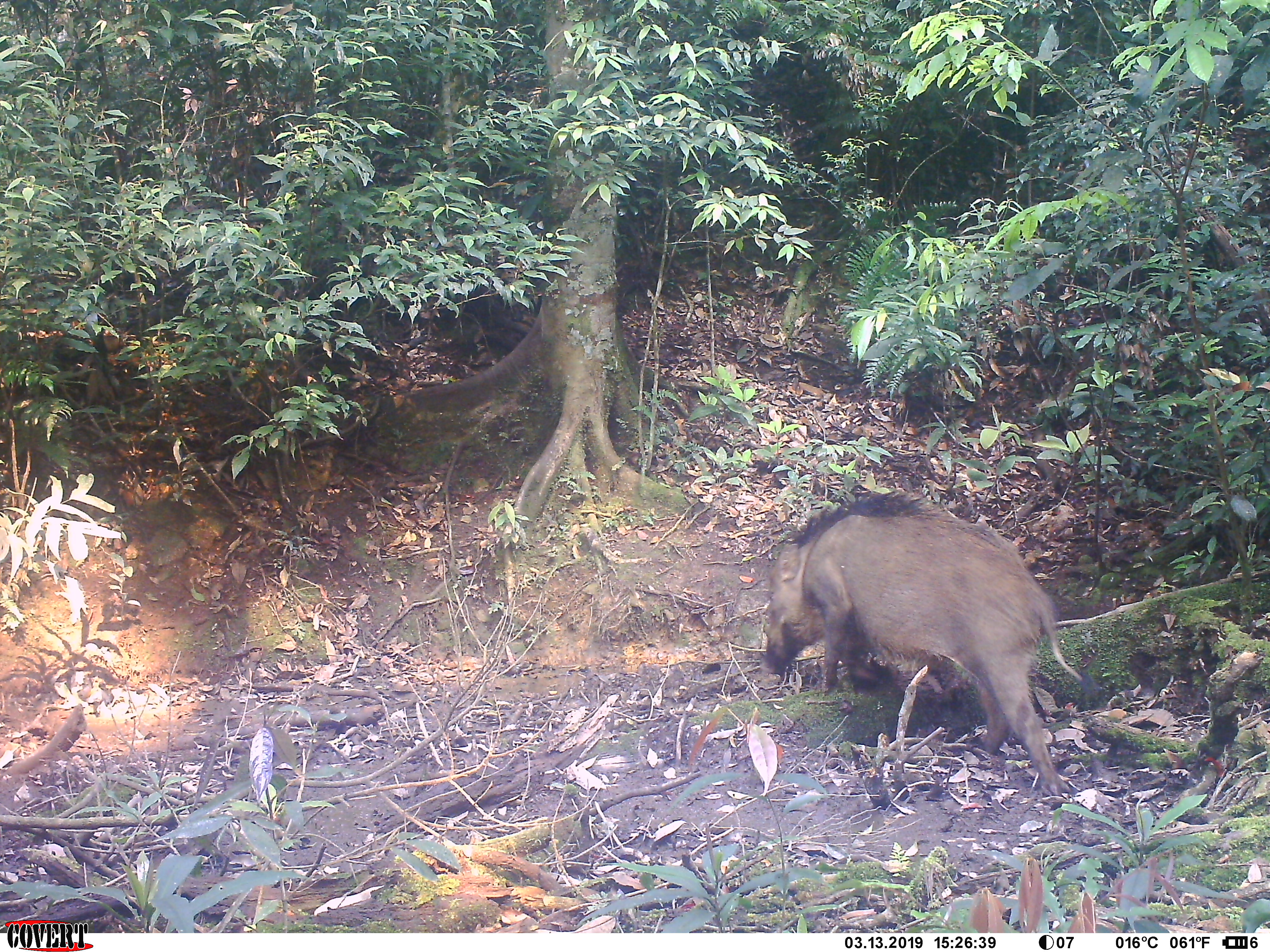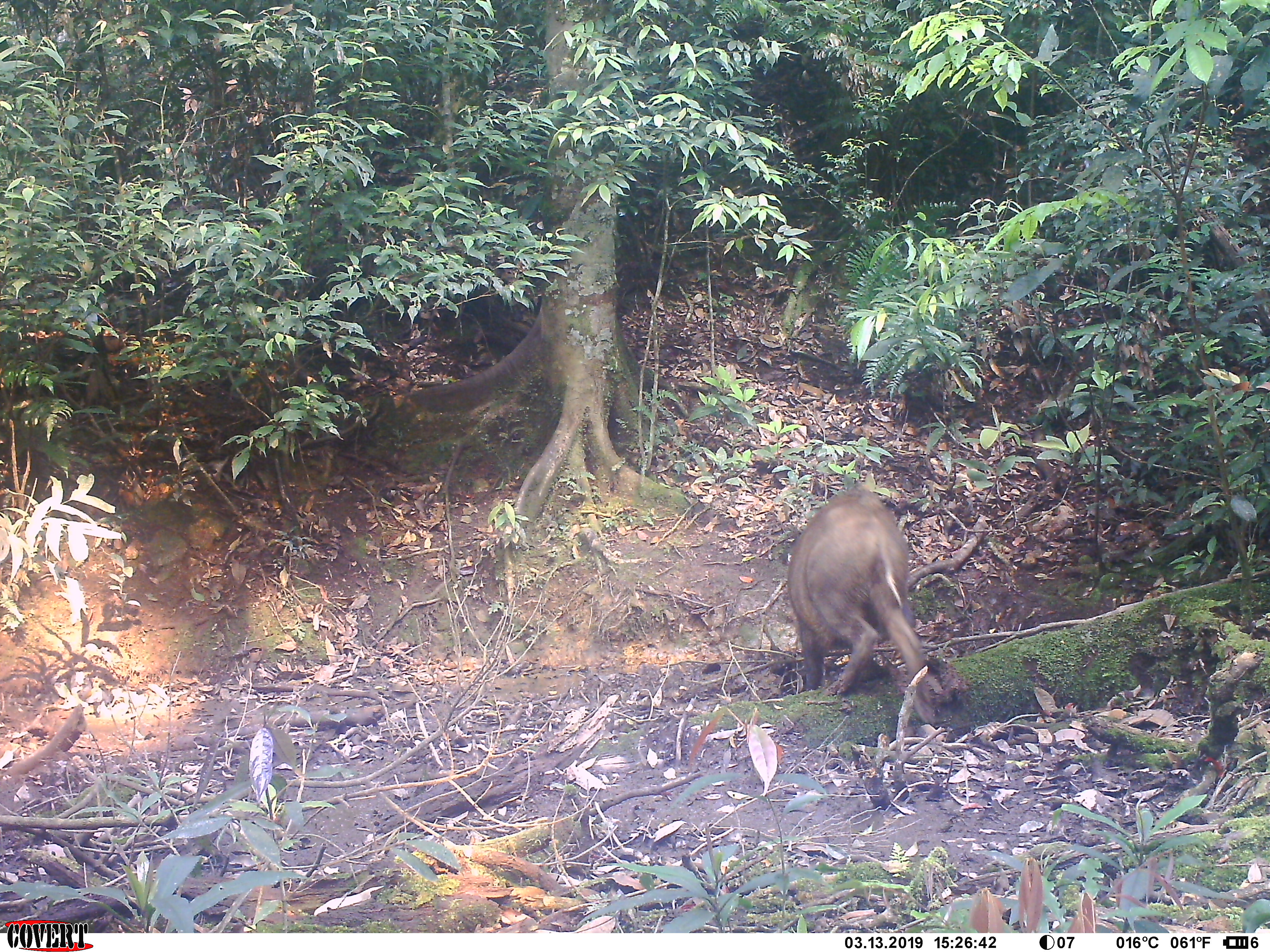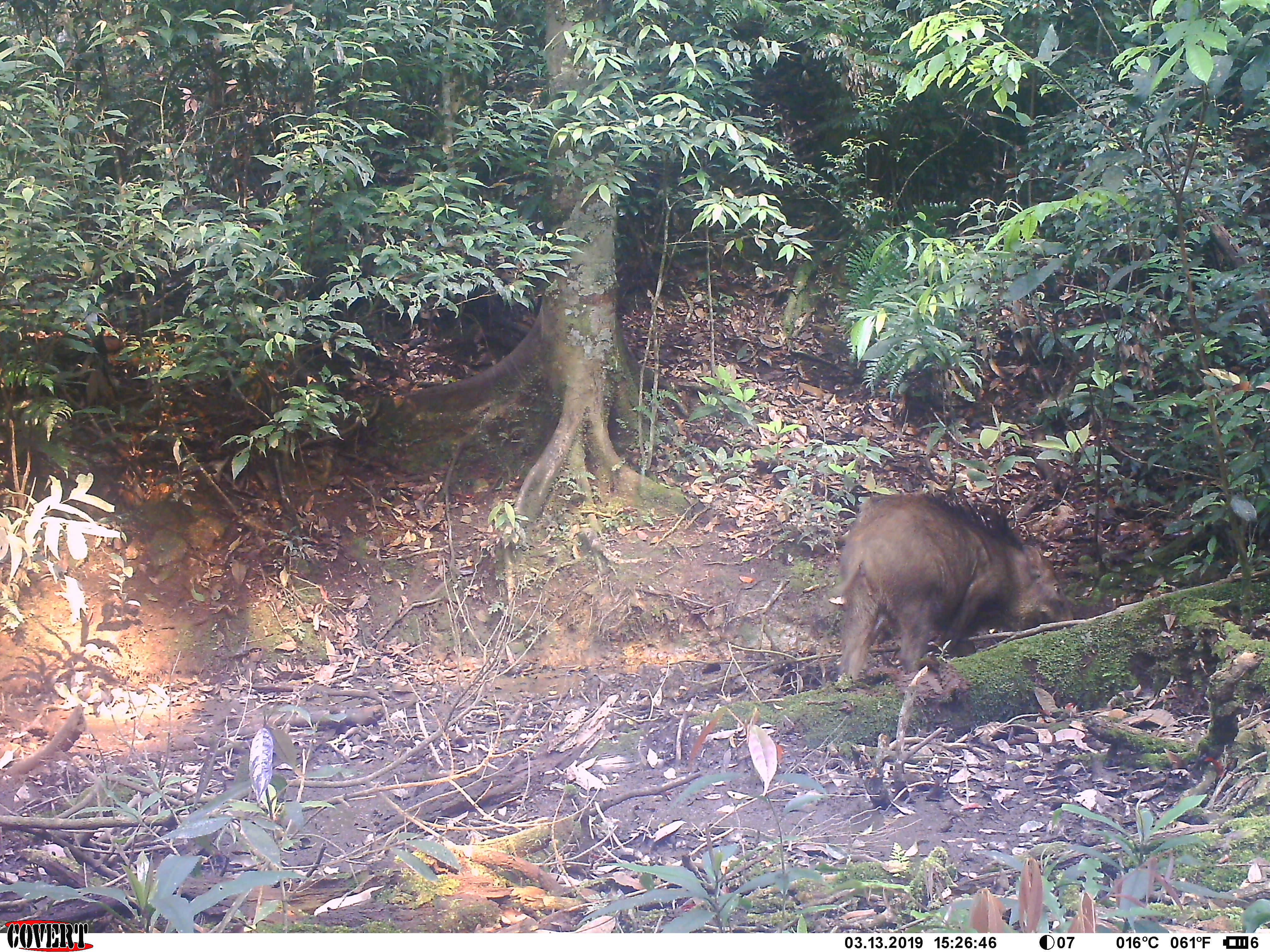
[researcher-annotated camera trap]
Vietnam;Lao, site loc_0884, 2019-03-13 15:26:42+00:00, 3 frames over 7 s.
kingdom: Animalia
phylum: Chordata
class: Mammalia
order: Artiodactyla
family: Suidae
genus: Sus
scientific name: Sus scrofa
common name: eurasian wild pig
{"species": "eurasian wild pig (Sus scrofa)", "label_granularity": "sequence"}